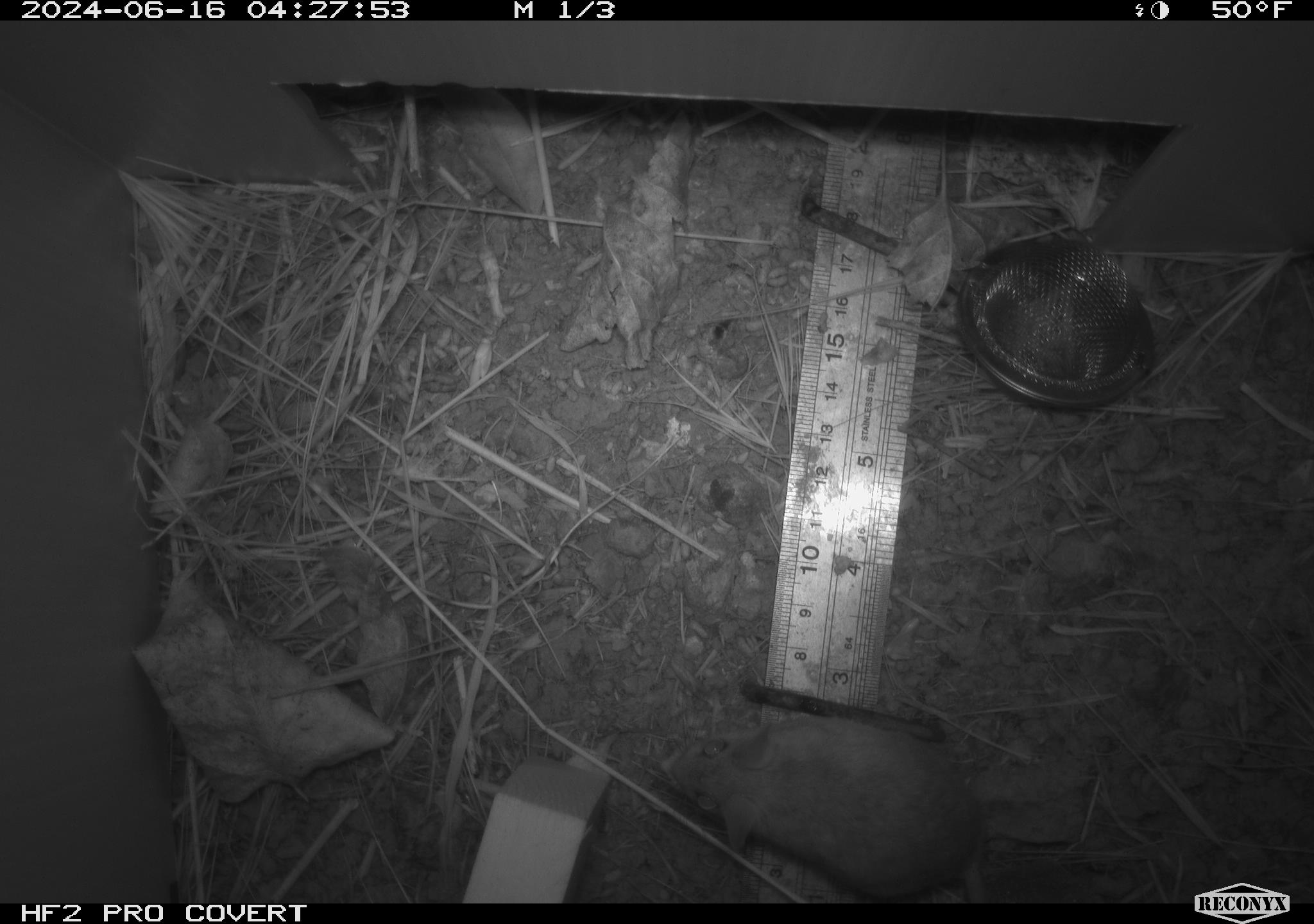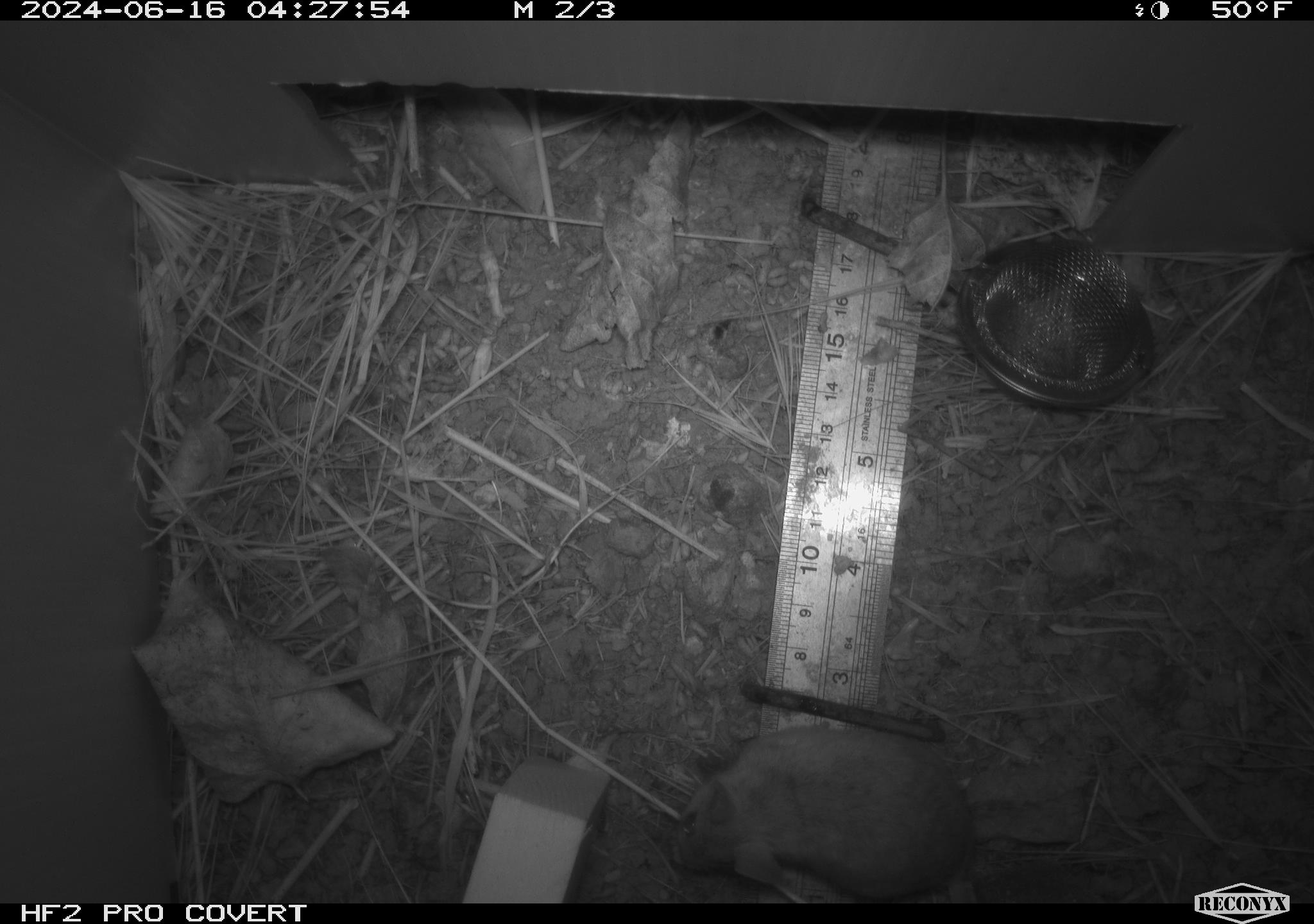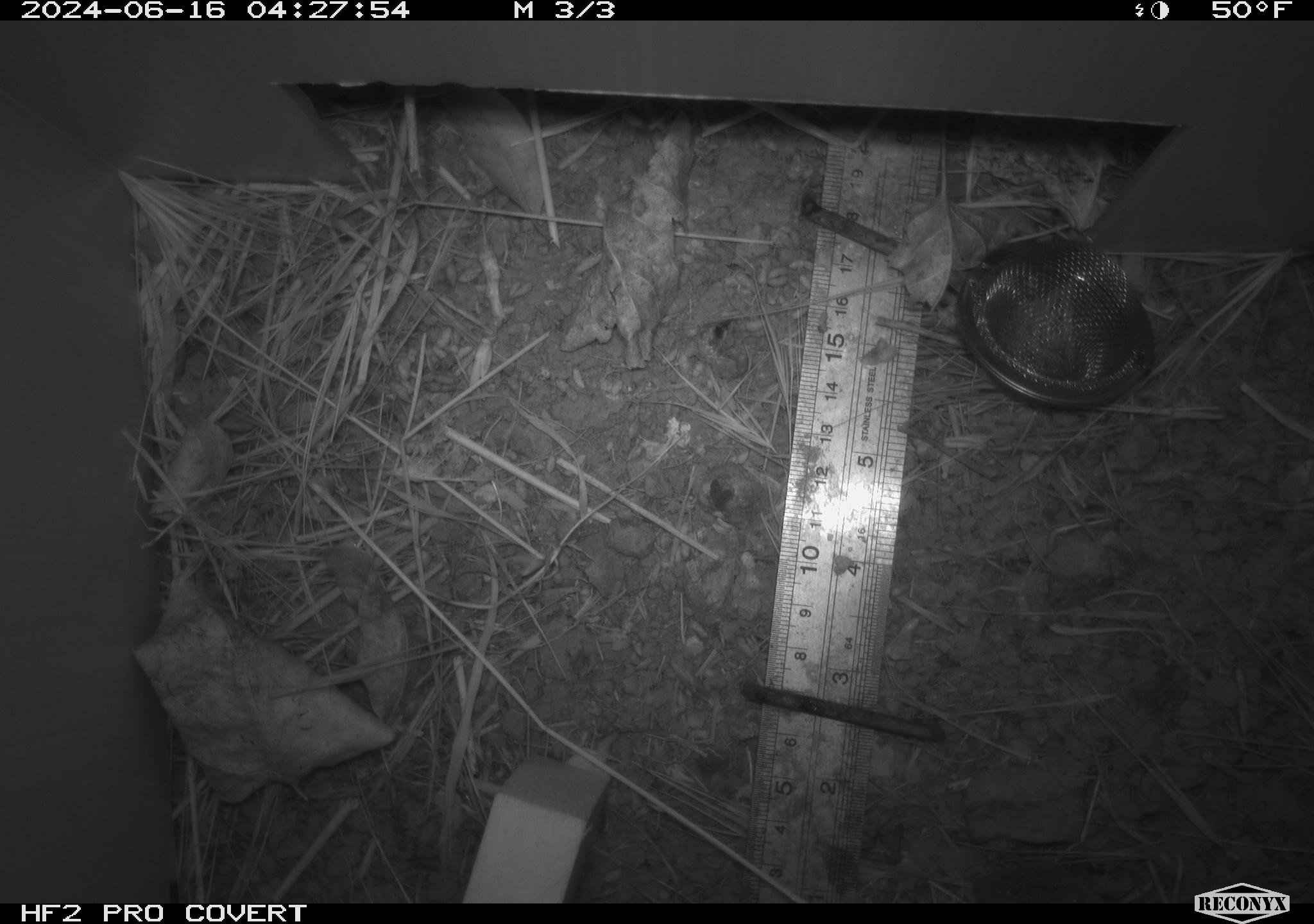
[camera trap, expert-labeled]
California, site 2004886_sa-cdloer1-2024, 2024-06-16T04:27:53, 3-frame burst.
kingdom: Animalia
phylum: Chordata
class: Mammalia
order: Rodentia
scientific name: Rodentia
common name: mouse species